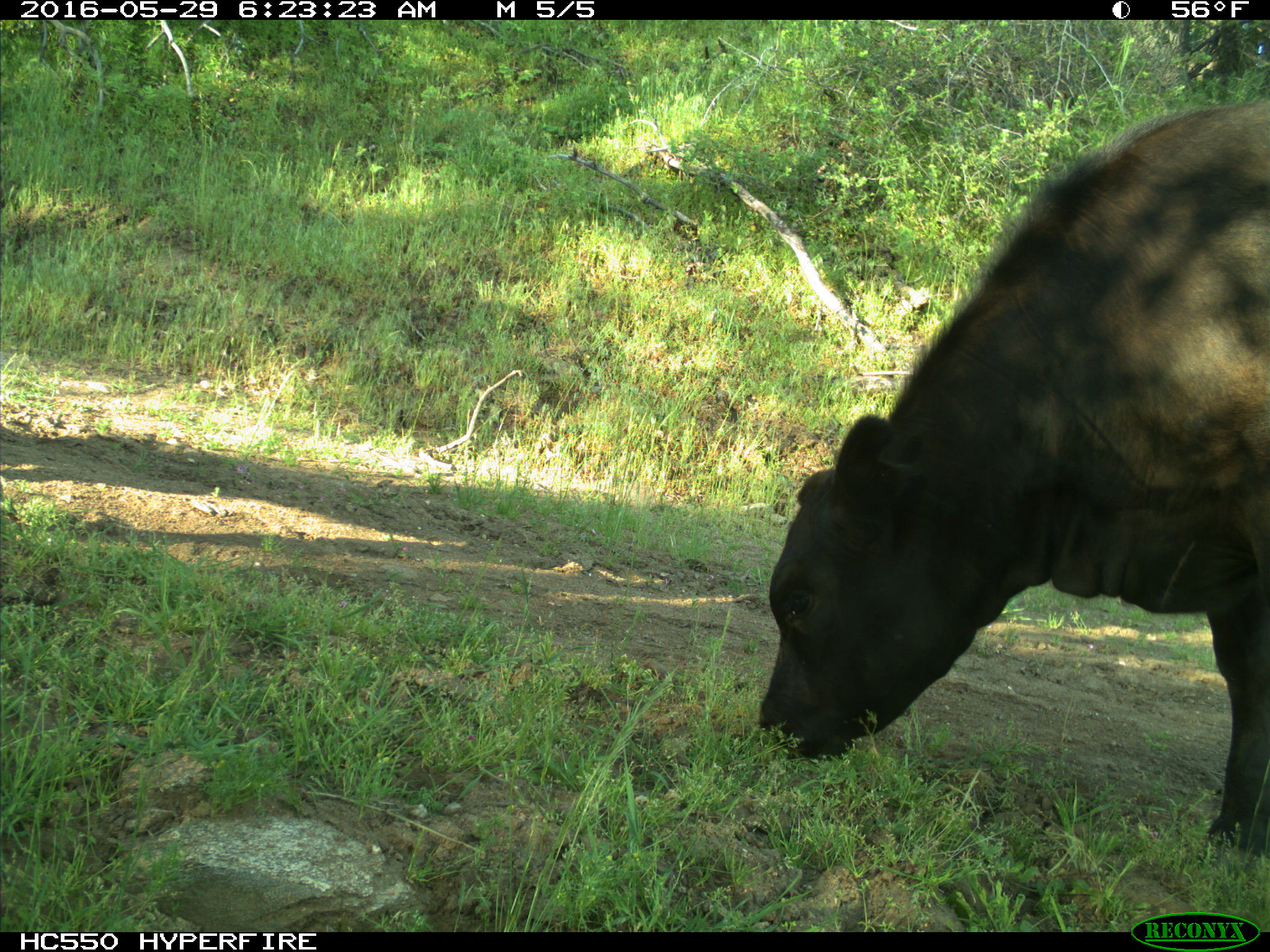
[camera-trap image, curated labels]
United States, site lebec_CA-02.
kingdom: Animalia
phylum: Chordata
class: Mammalia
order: Artiodactyla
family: Bovidae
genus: Bos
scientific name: Bos taurus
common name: domestic cow